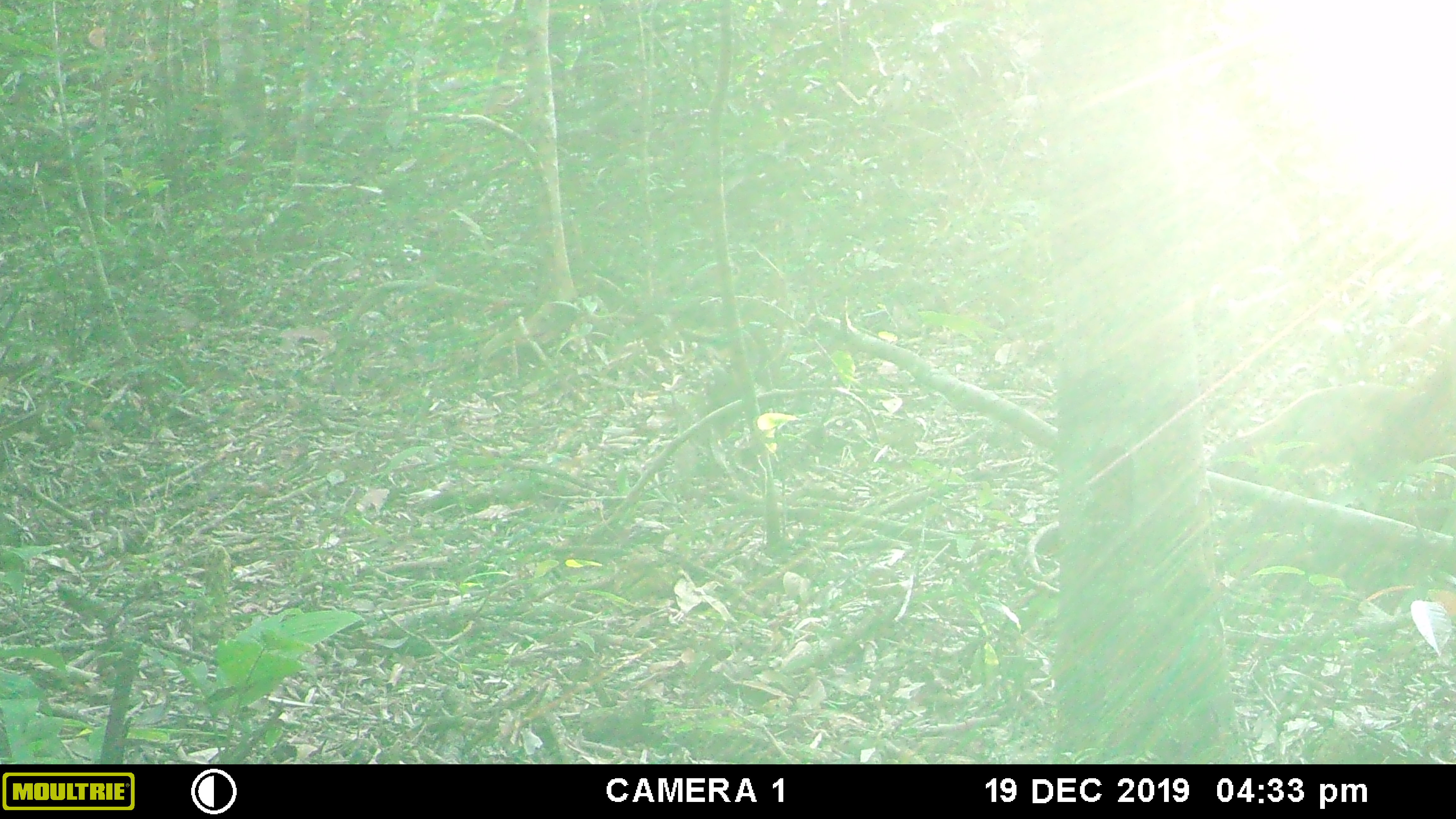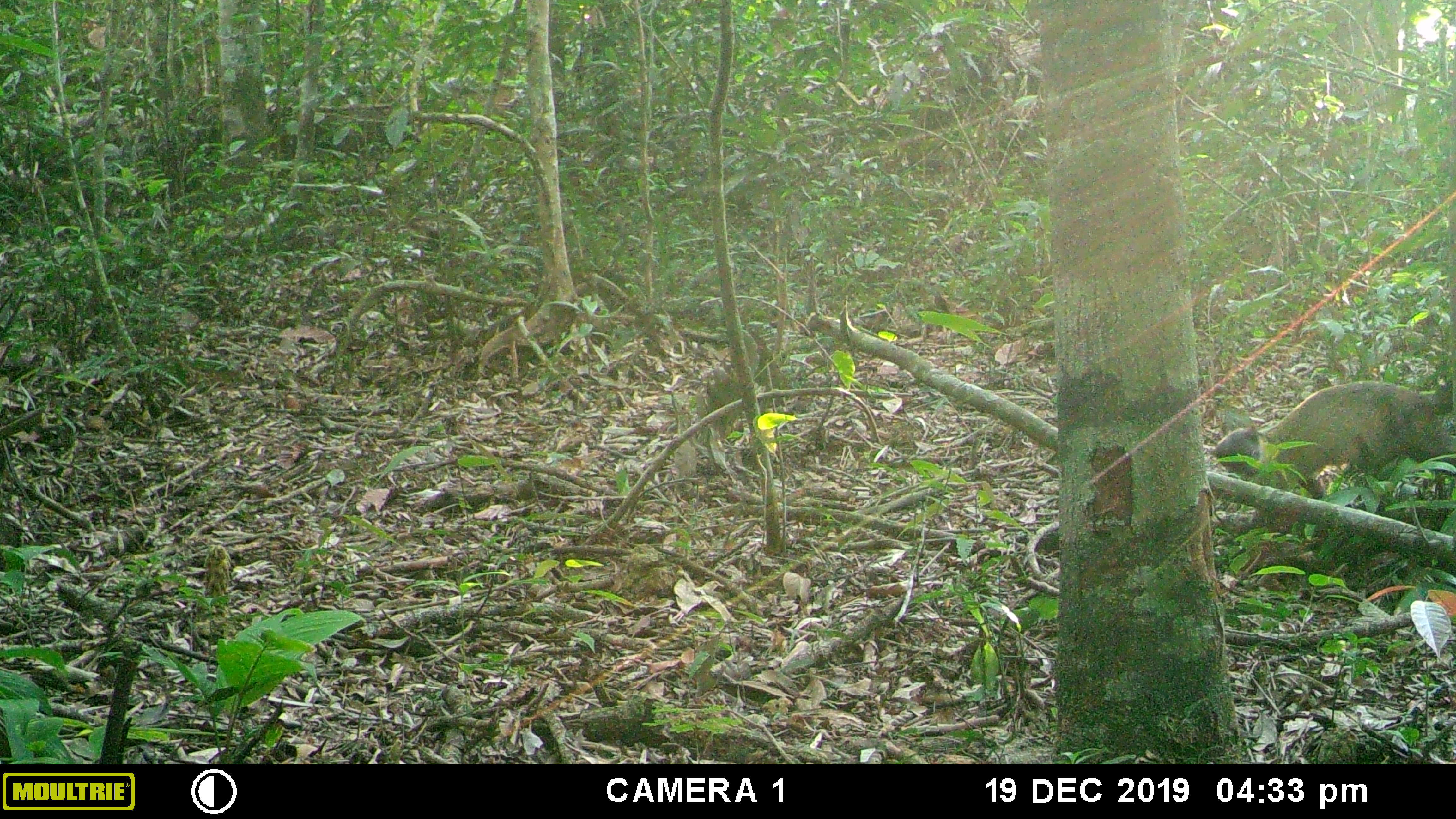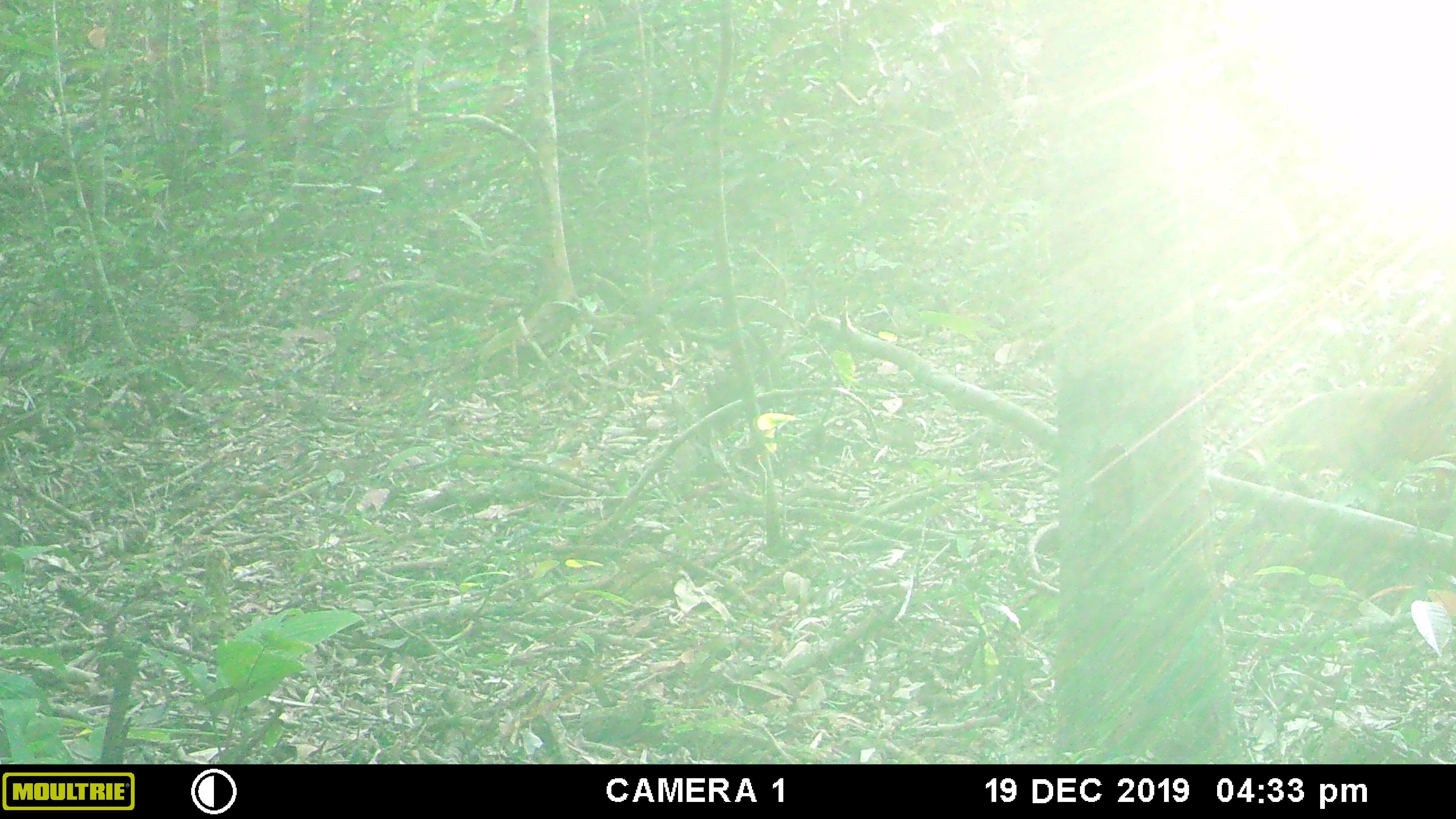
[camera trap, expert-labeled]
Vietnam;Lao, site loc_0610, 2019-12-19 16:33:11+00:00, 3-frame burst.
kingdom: Animalia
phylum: Chordata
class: Mammalia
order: Carnivora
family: Mustelidae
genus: Martes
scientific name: Martes flavigula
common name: yellow-throated marten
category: yellow throated marten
Yellow throated marten (yellow-throated marten) (Martes flavigula). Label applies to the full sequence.